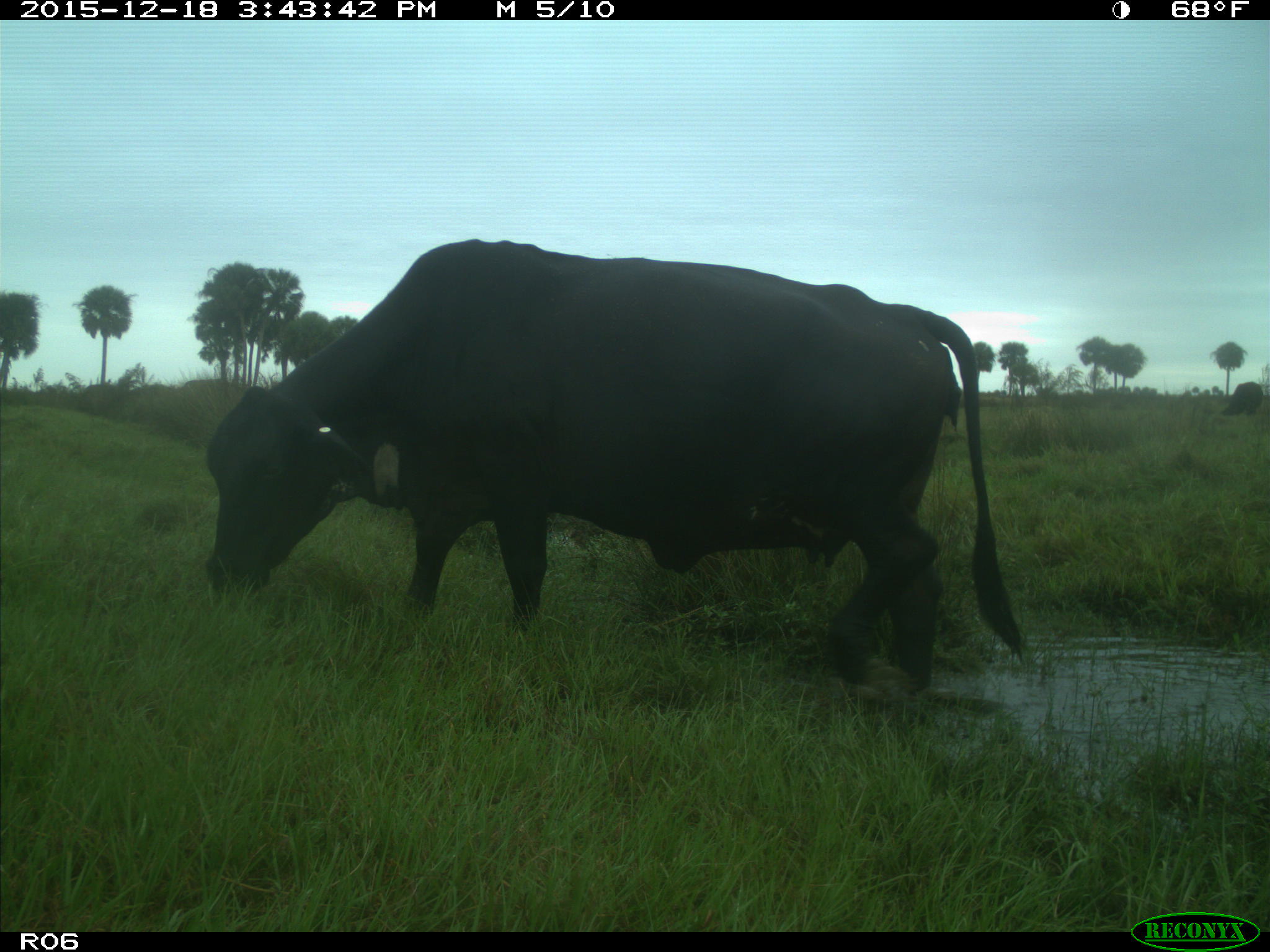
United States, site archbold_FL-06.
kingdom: Animalia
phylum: Chordata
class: Mammalia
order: Artiodactyla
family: Bovidae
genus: Bos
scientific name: Bos taurus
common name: domestic cow